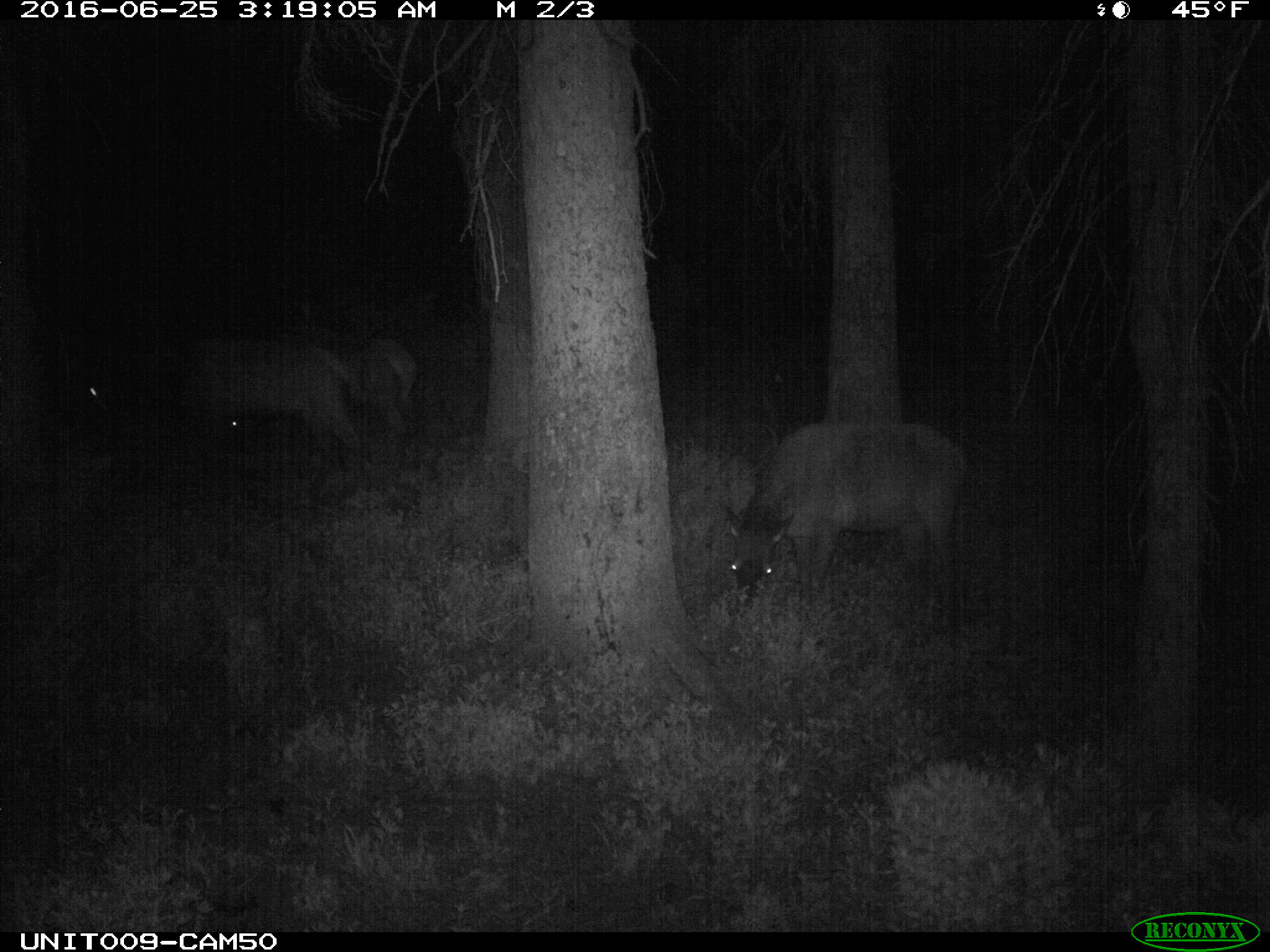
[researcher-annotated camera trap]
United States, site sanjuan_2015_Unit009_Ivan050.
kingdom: Animalia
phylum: Chordata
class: Mammalia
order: Artiodactyla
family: Cervidae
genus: Cervus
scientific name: Cervus elaphus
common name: red deer